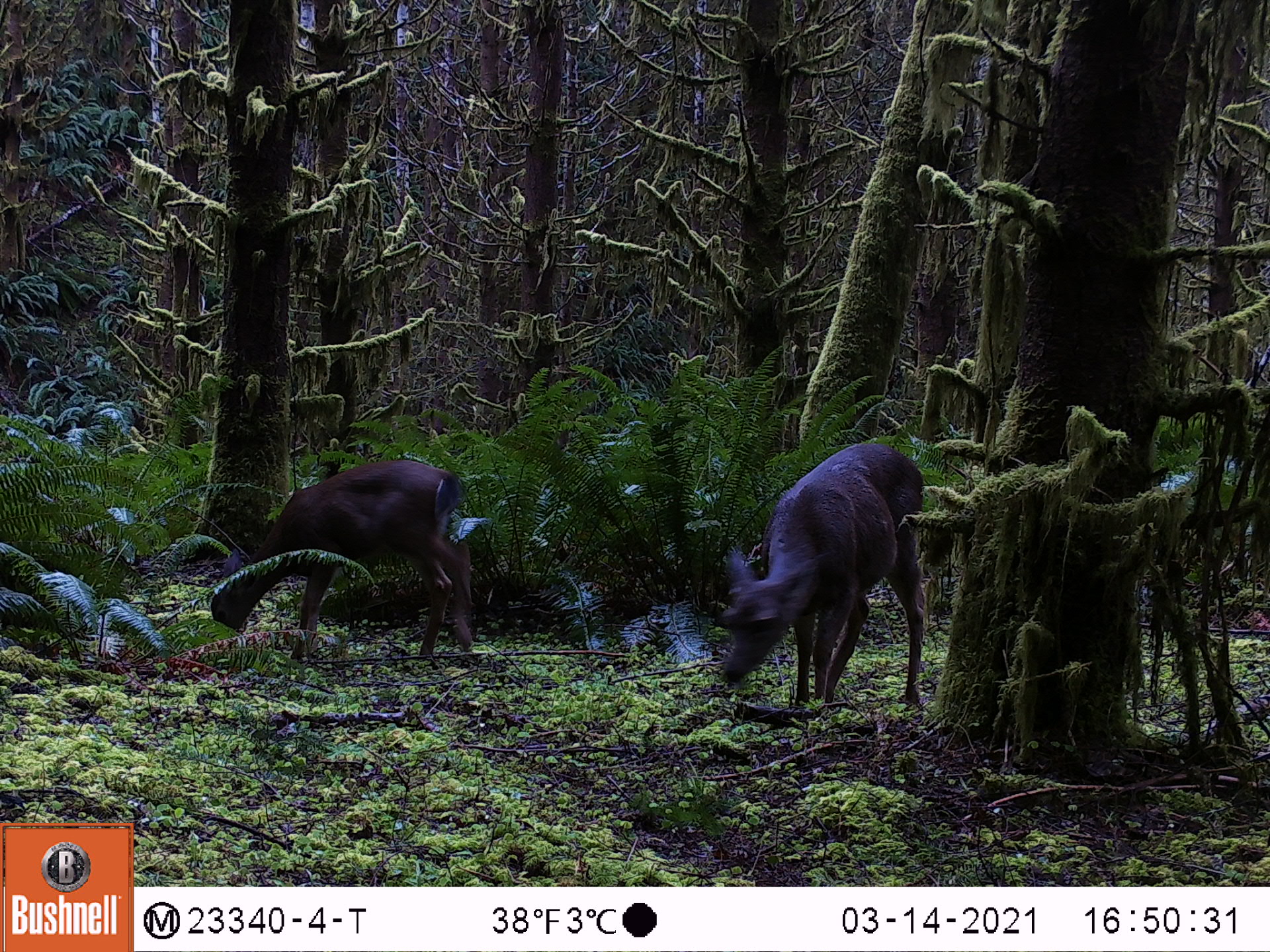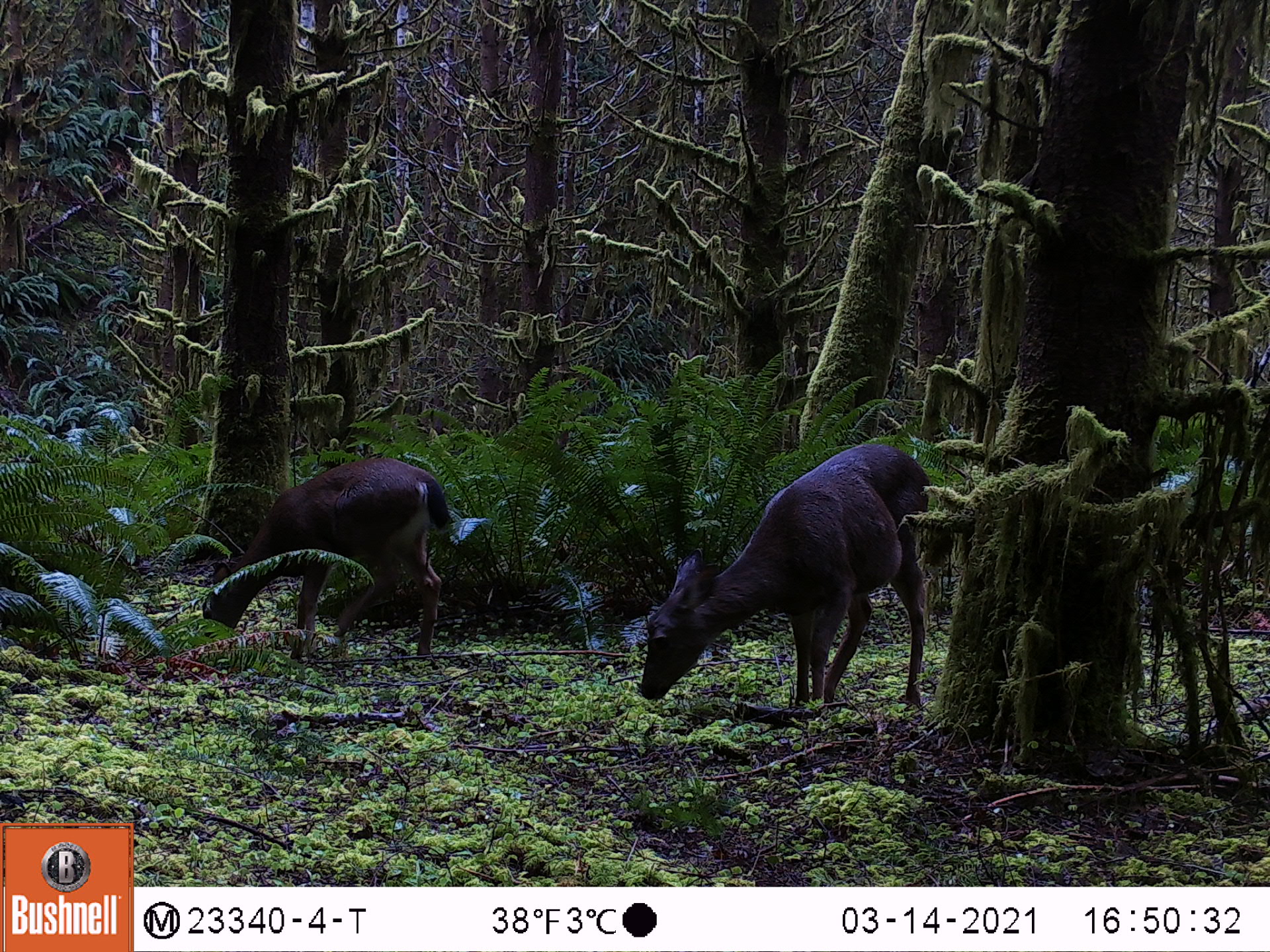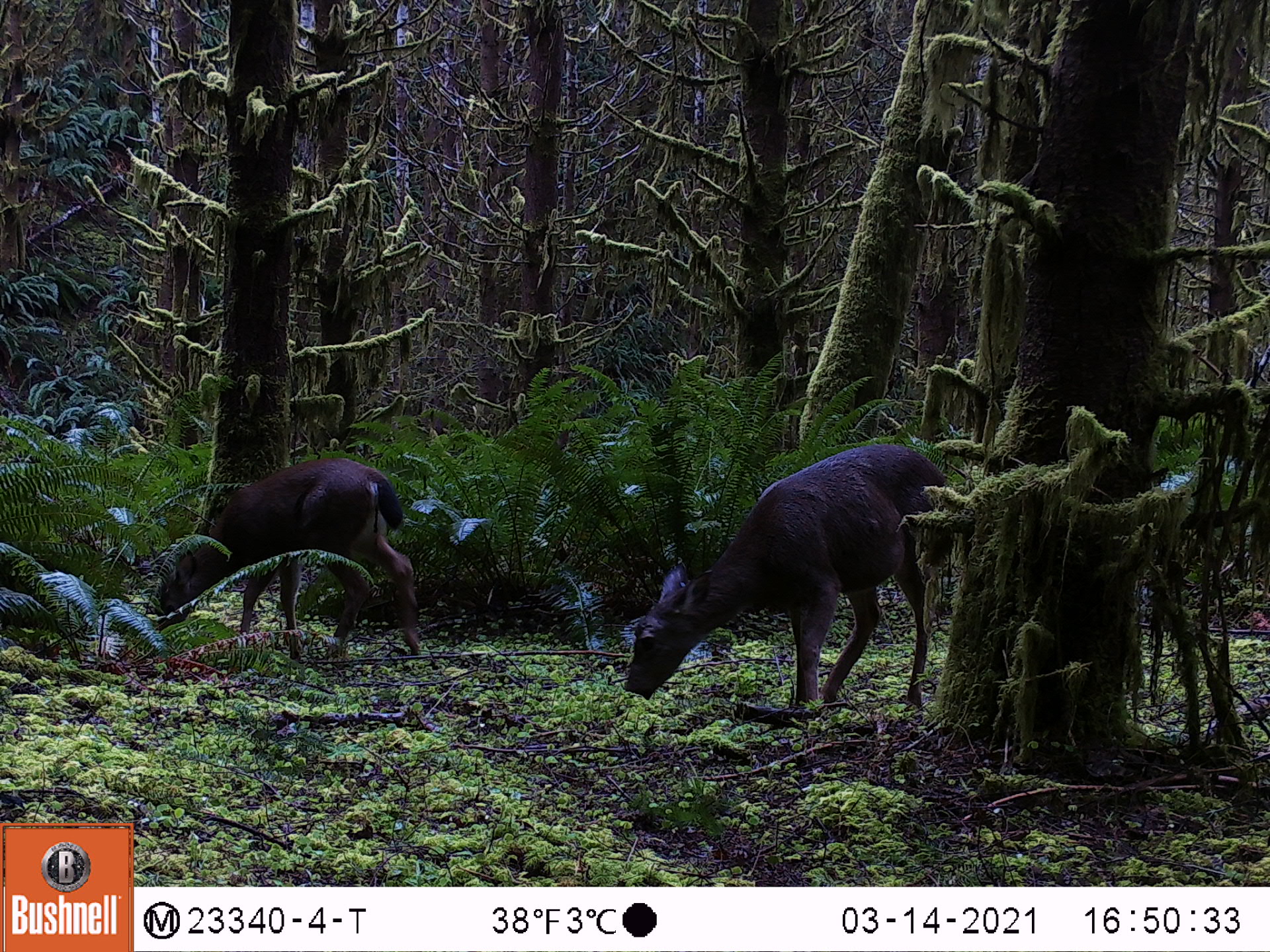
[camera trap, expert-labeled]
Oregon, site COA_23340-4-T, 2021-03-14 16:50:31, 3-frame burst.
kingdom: Animalia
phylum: Chordata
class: Mammalia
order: Artiodactyla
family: Cervidae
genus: Odocoileus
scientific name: Odocoileus hemionus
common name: black-tailed deer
Black-tailed deer (Odocoileus hemionus).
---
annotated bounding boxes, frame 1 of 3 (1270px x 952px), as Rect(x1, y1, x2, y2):
black-tailed deer: Rect(709, 435, 933, 741); Rect(207, 459, 485, 672)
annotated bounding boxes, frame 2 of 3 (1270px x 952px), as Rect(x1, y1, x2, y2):
black-tailed deer: Rect(624, 432, 934, 724); Rect(194, 449, 451, 669)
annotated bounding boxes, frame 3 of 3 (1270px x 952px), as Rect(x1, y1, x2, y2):
black-tailed deer: Rect(611, 435, 958, 737); Rect(141, 453, 436, 663)